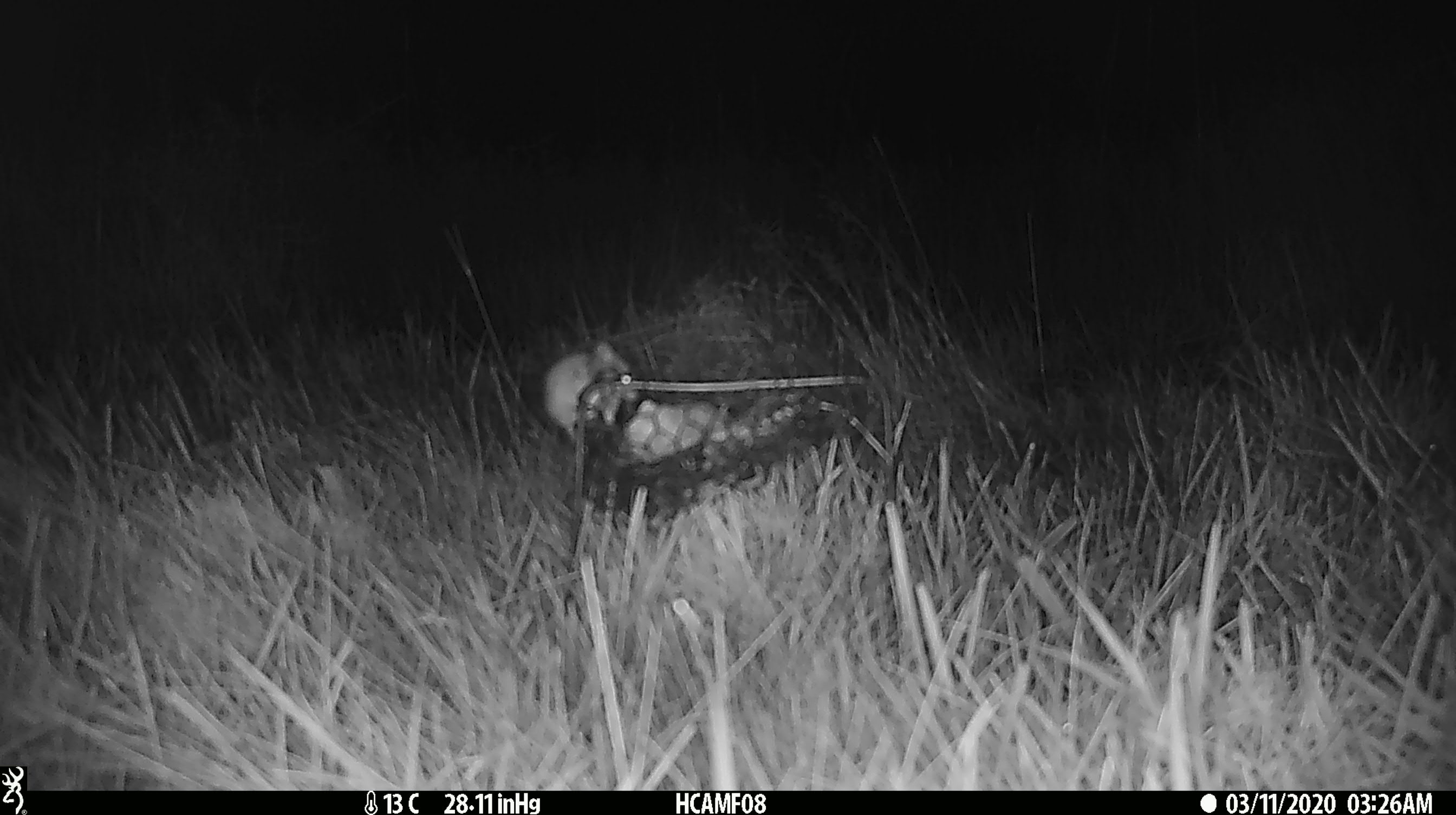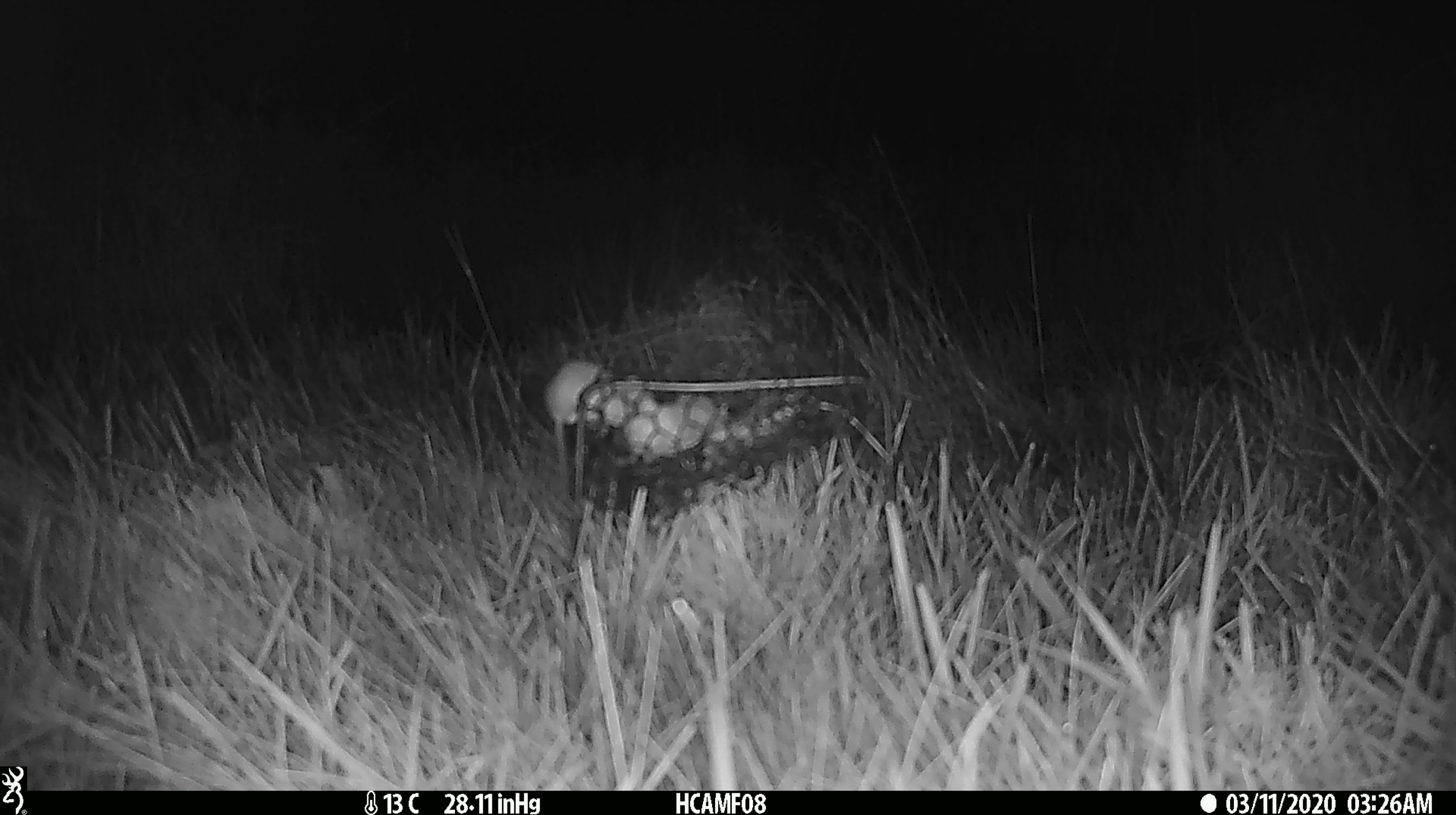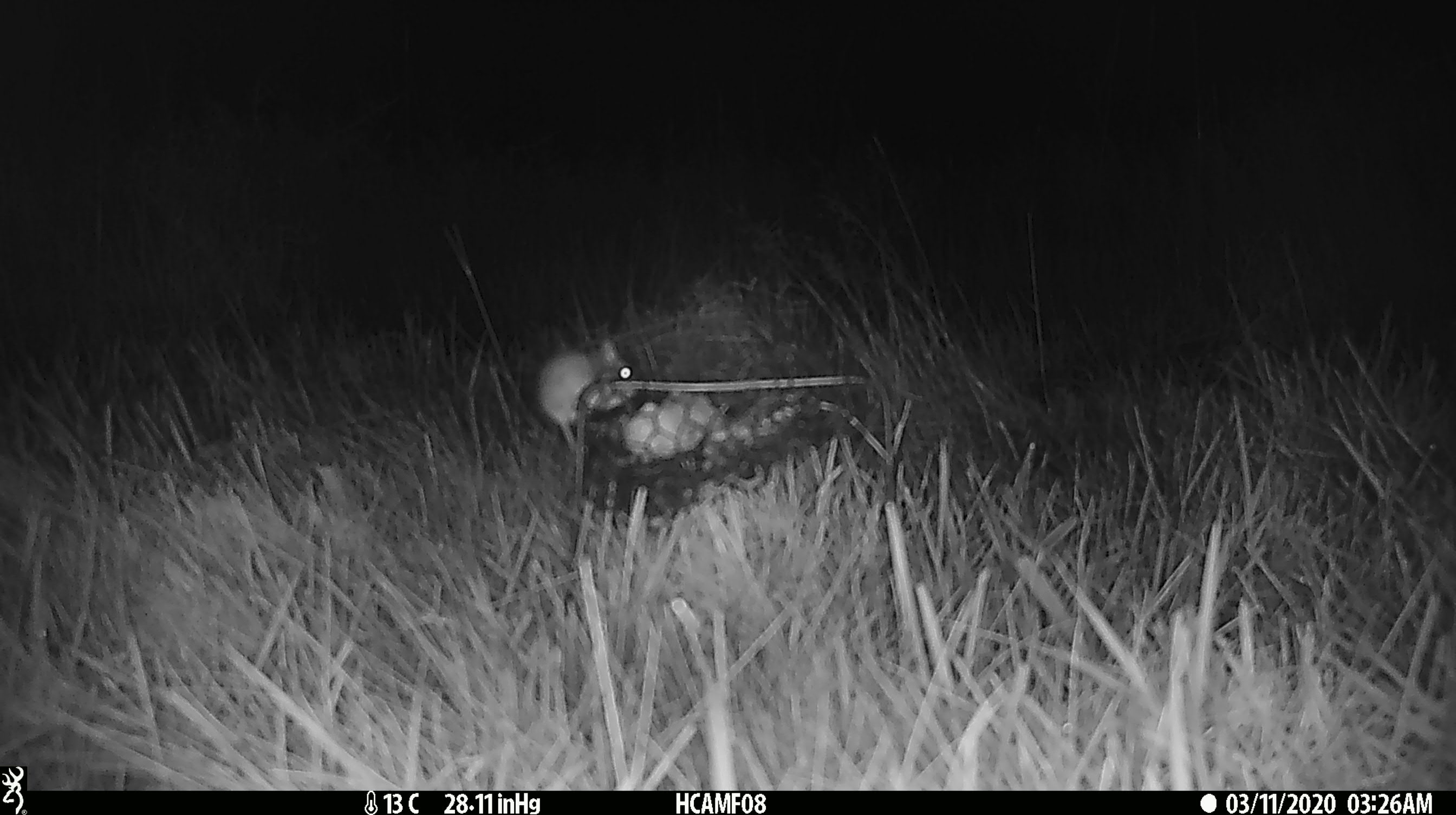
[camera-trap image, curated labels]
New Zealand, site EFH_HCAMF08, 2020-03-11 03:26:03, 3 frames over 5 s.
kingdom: Animalia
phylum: Chordata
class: Mammalia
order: Rodentia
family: Muridae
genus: Mus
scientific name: Mus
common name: mouse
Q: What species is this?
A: Mouse (Mus).